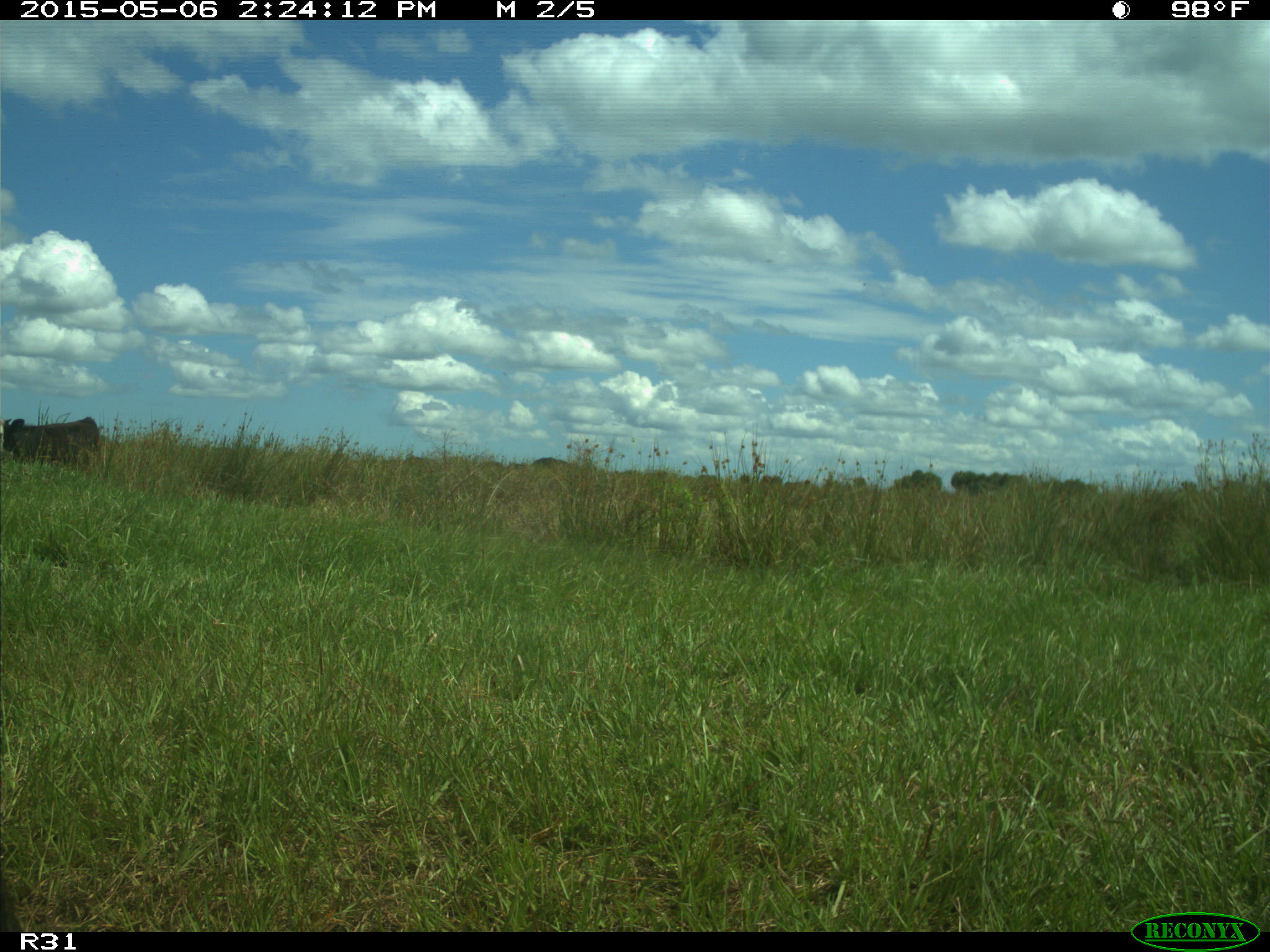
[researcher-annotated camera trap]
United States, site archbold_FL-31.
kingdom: Animalia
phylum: Chordata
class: Mammalia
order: Artiodactyla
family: Bovidae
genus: Bos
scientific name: Bos taurus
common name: domestic cow